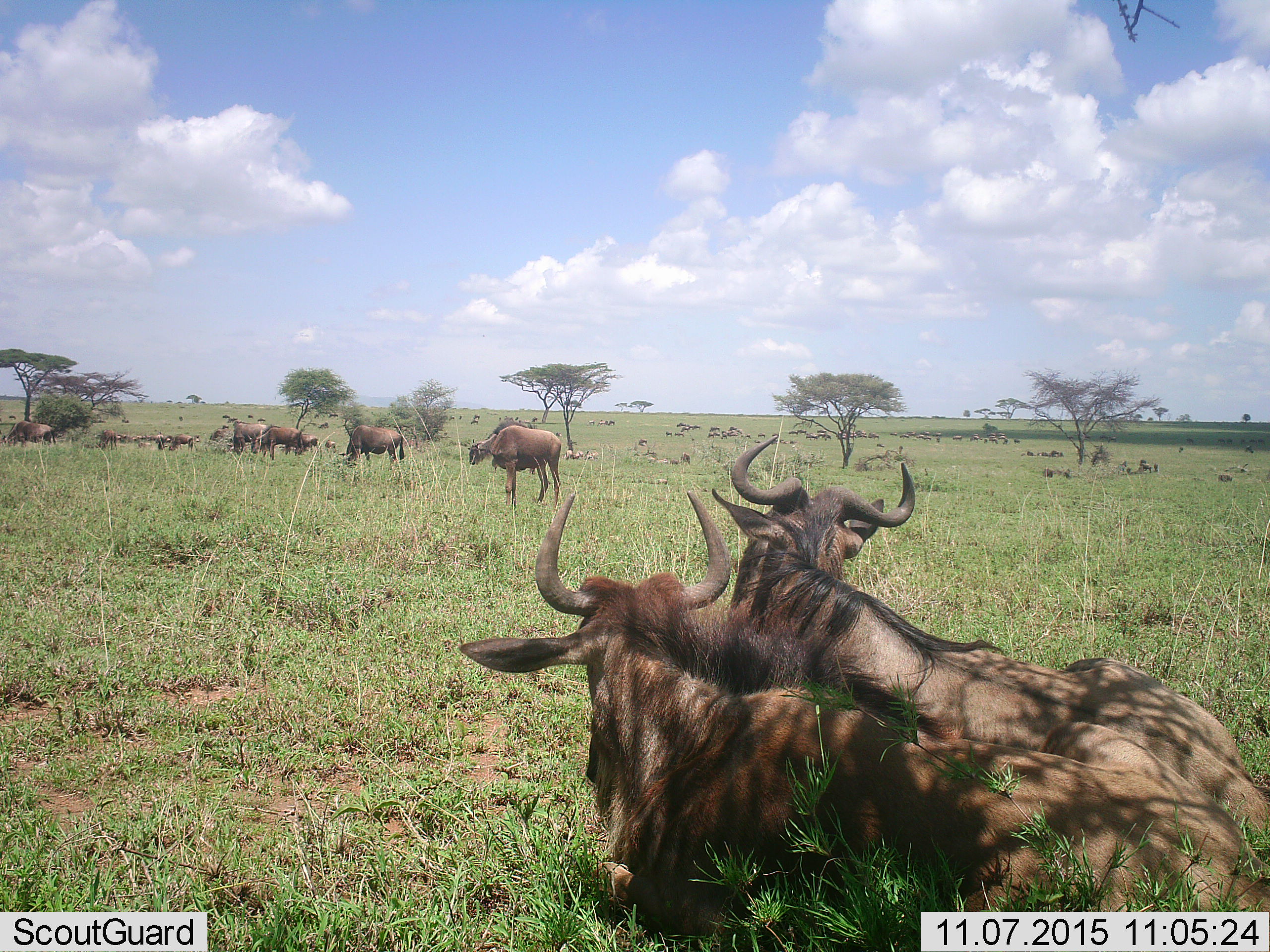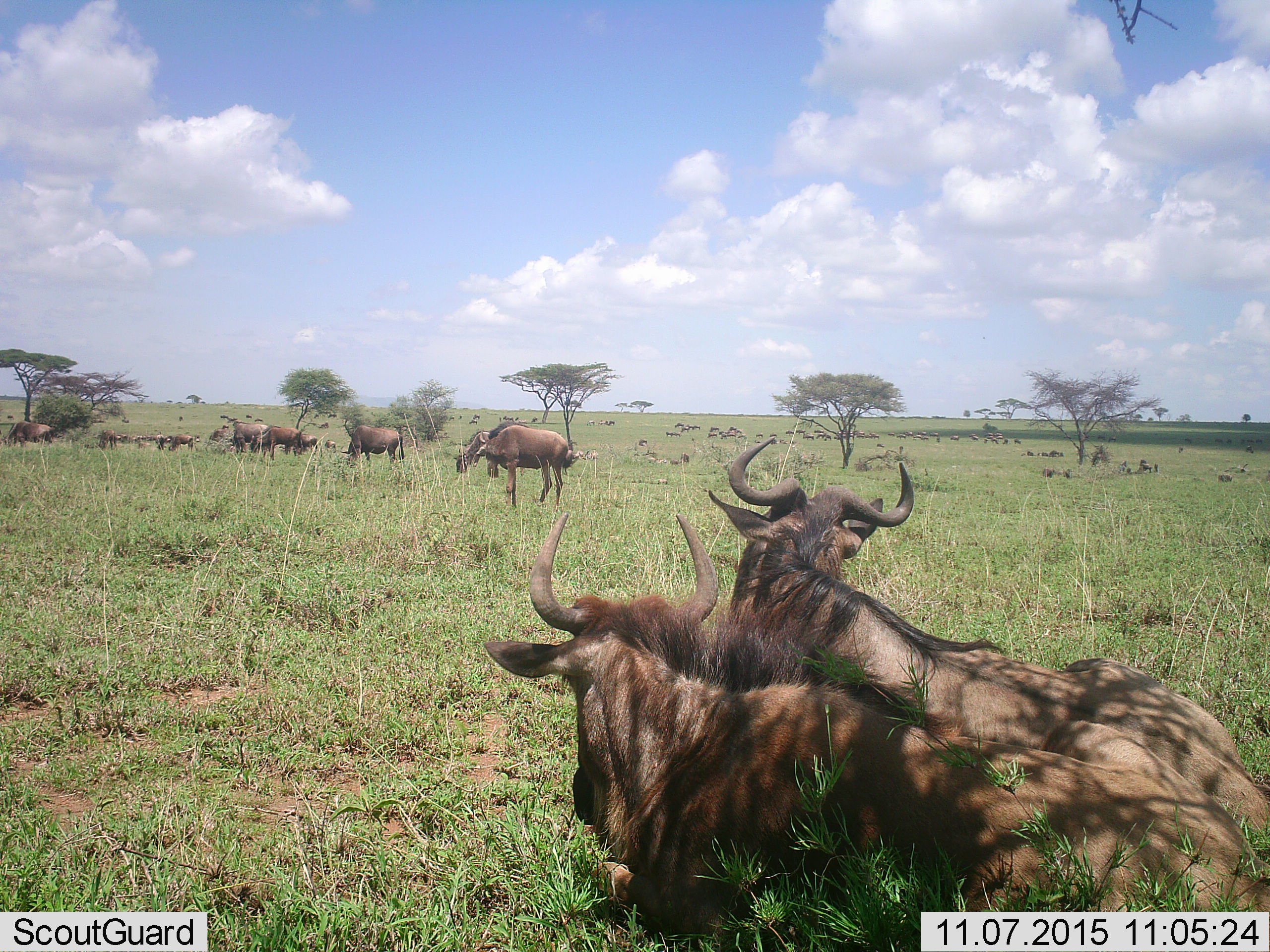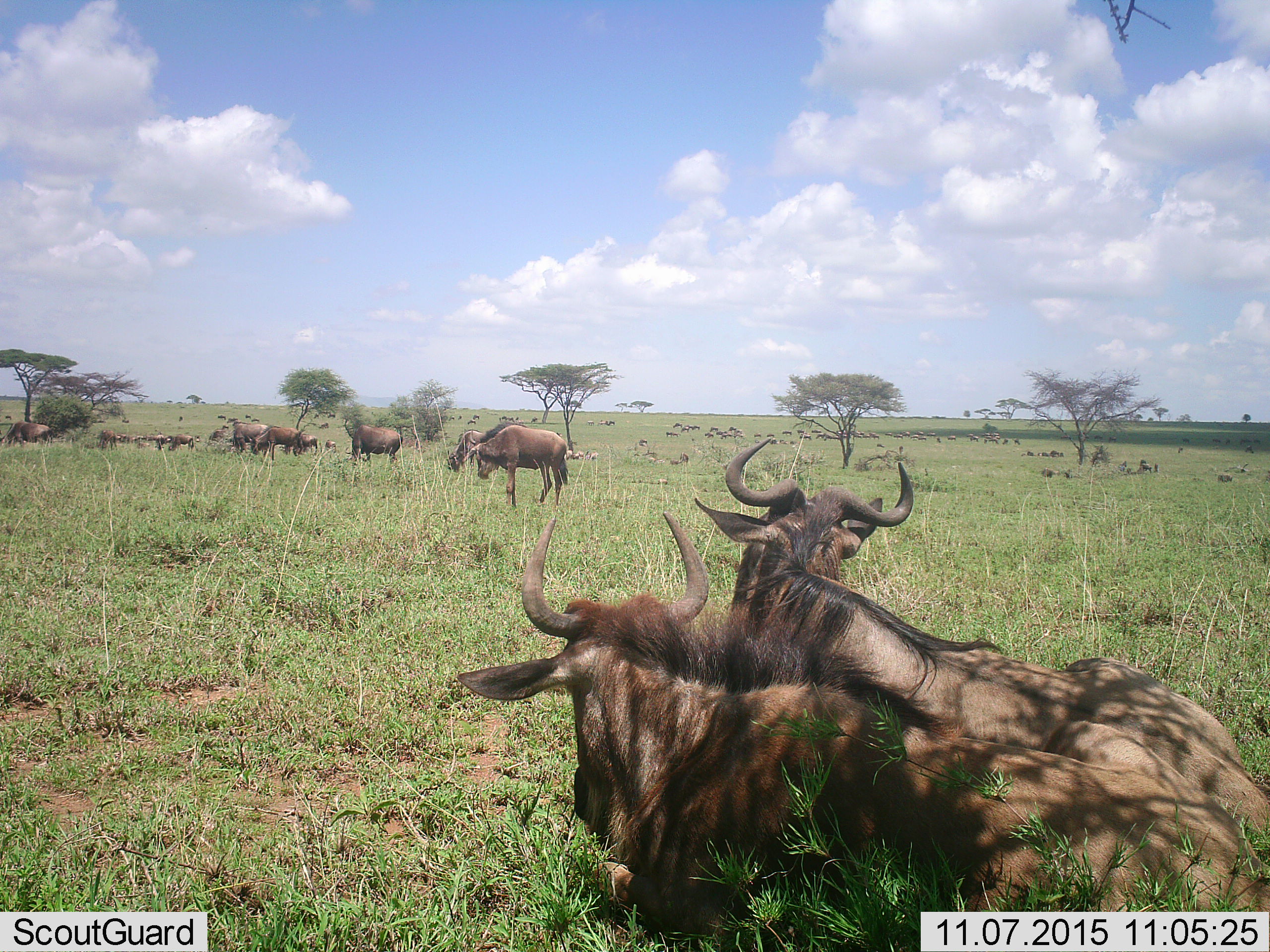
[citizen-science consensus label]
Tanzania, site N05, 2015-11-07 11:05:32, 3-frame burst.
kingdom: Animalia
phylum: Chordata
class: Mammalia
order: Artiodactyla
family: Bovidae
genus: Connochaetes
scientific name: Connochaetes taurinus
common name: blue wildebeest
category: wildebeest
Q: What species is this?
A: Wildebeest (blue wildebeest) (Connochaetes taurinus).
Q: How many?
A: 11-50.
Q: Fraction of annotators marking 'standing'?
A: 75%.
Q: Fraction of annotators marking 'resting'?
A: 100%.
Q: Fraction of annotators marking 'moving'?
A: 38%.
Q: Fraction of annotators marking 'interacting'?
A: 12%.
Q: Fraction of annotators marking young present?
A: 0%.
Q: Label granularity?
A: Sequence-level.